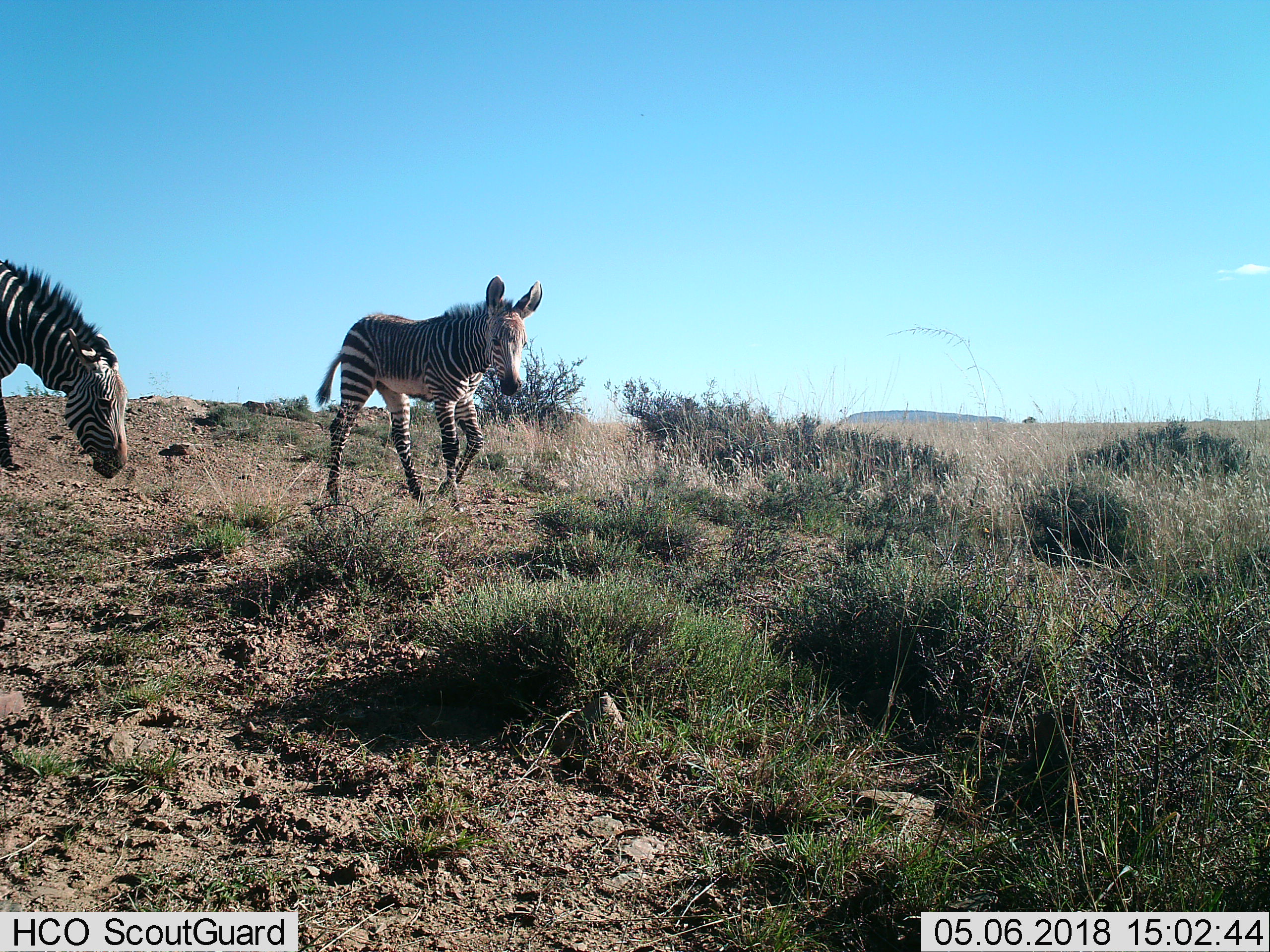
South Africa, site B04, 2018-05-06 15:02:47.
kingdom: Animalia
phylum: Chordata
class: Mammalia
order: Perissodactyla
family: Equidae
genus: Equus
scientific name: Equus zebra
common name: mountain zebra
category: zebramountain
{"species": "zebramountain (mountain zebra) (Equus zebra)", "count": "2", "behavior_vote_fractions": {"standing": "20%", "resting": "0%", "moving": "80%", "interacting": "10%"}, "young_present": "60%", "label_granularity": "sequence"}